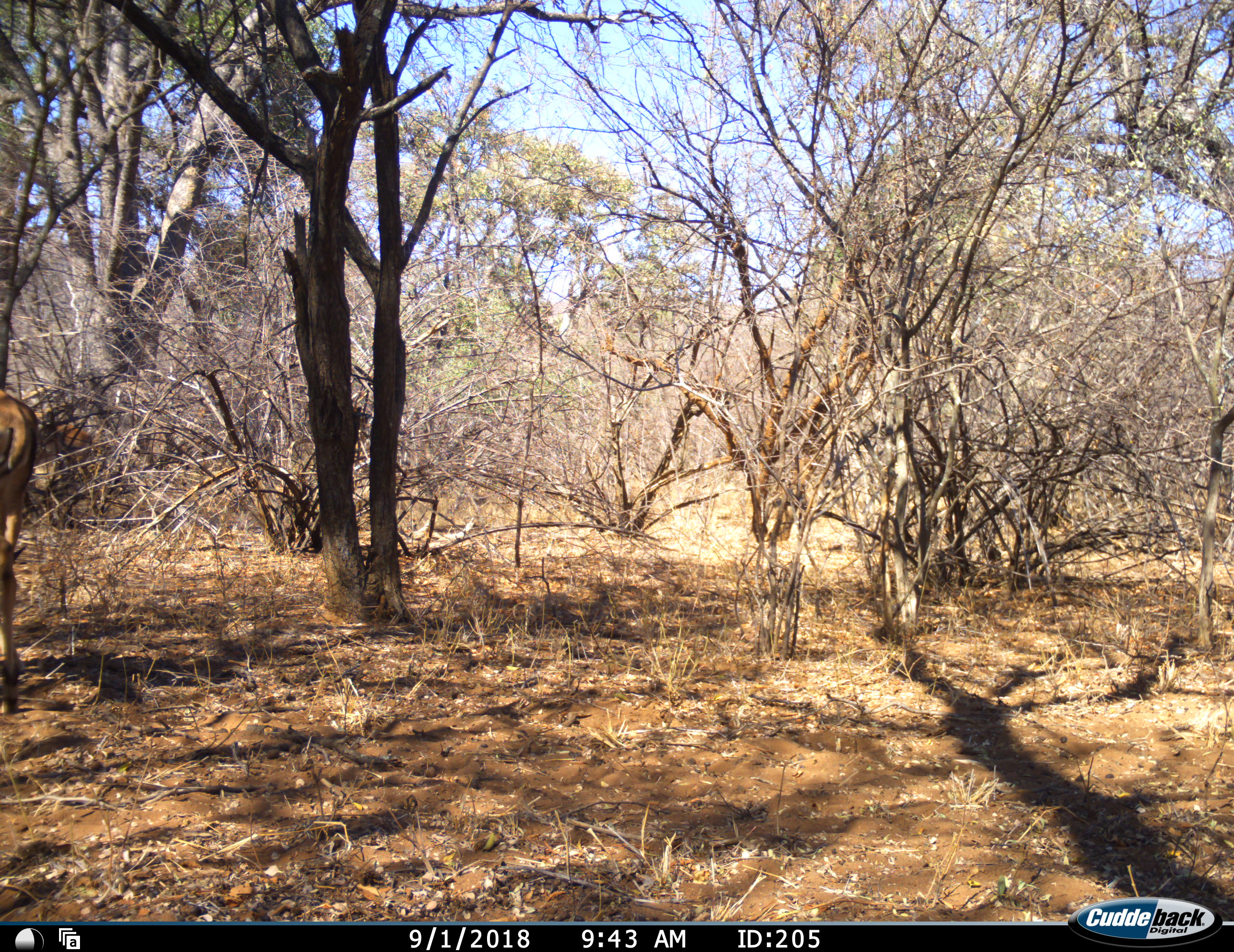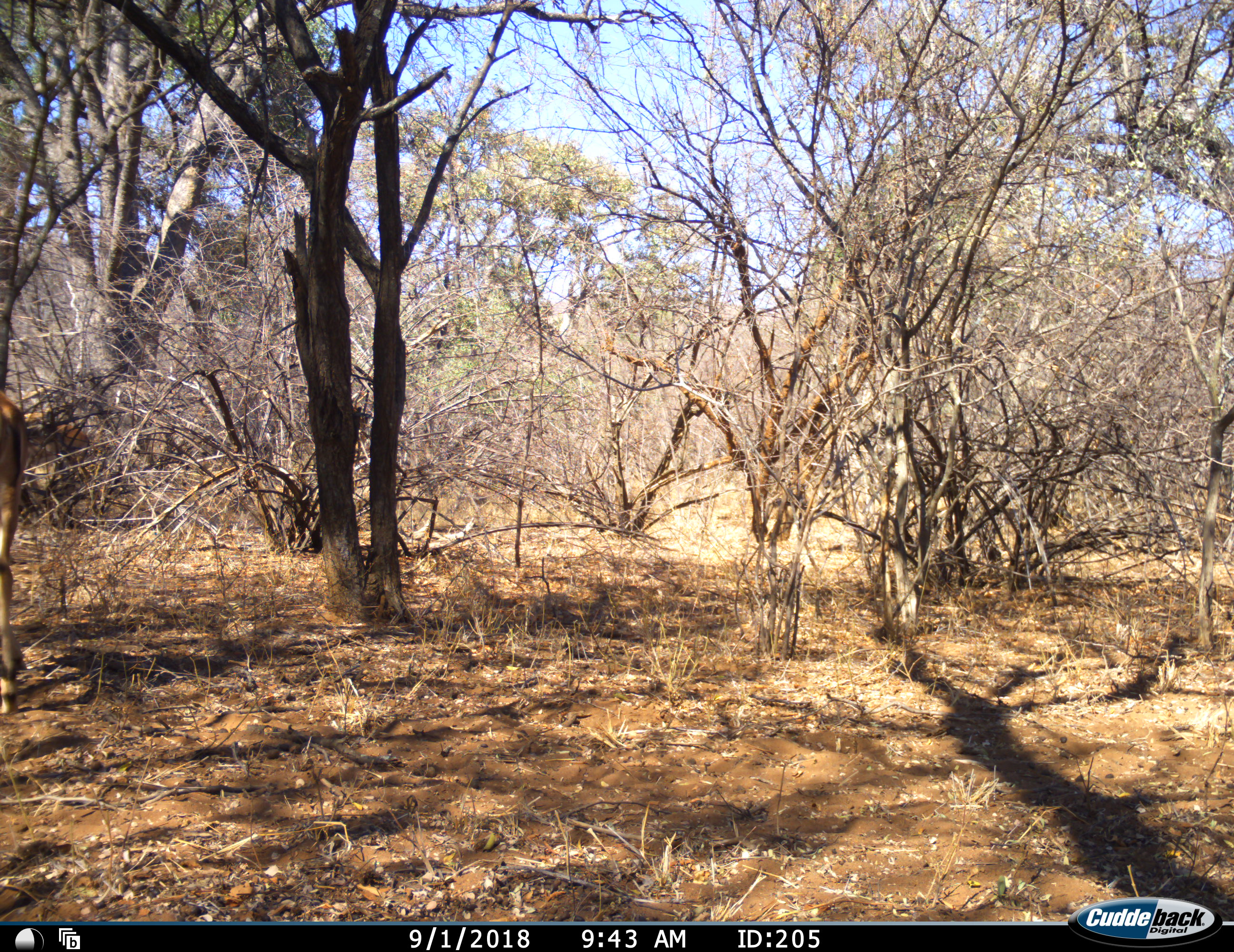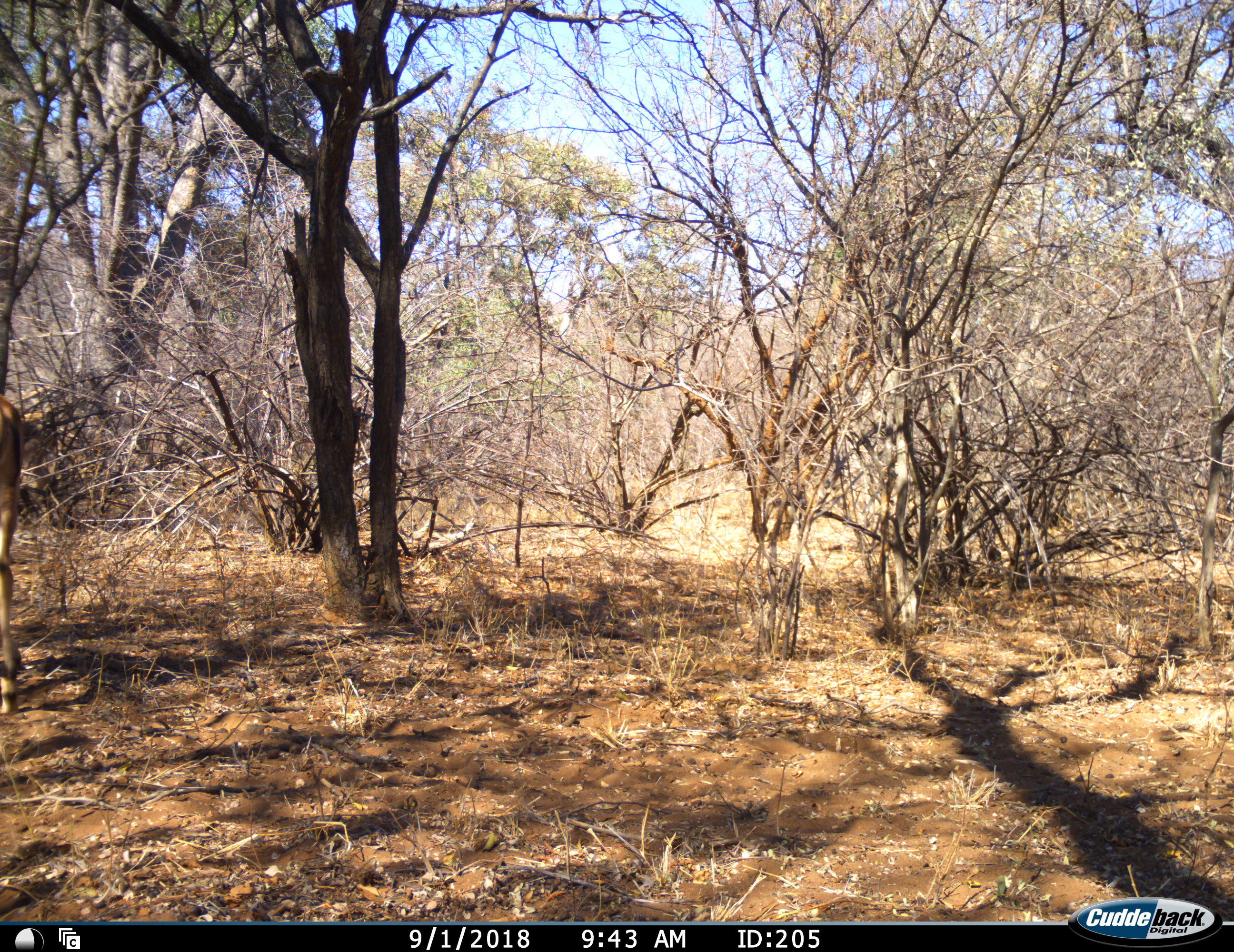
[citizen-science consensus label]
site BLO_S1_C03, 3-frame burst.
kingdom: Animalia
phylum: Chordata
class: Mammalia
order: Artiodactyla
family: Bovidae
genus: Aepyceros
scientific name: Aepyceros melampus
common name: impala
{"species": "impala (Aepyceros melampus)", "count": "1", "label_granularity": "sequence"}